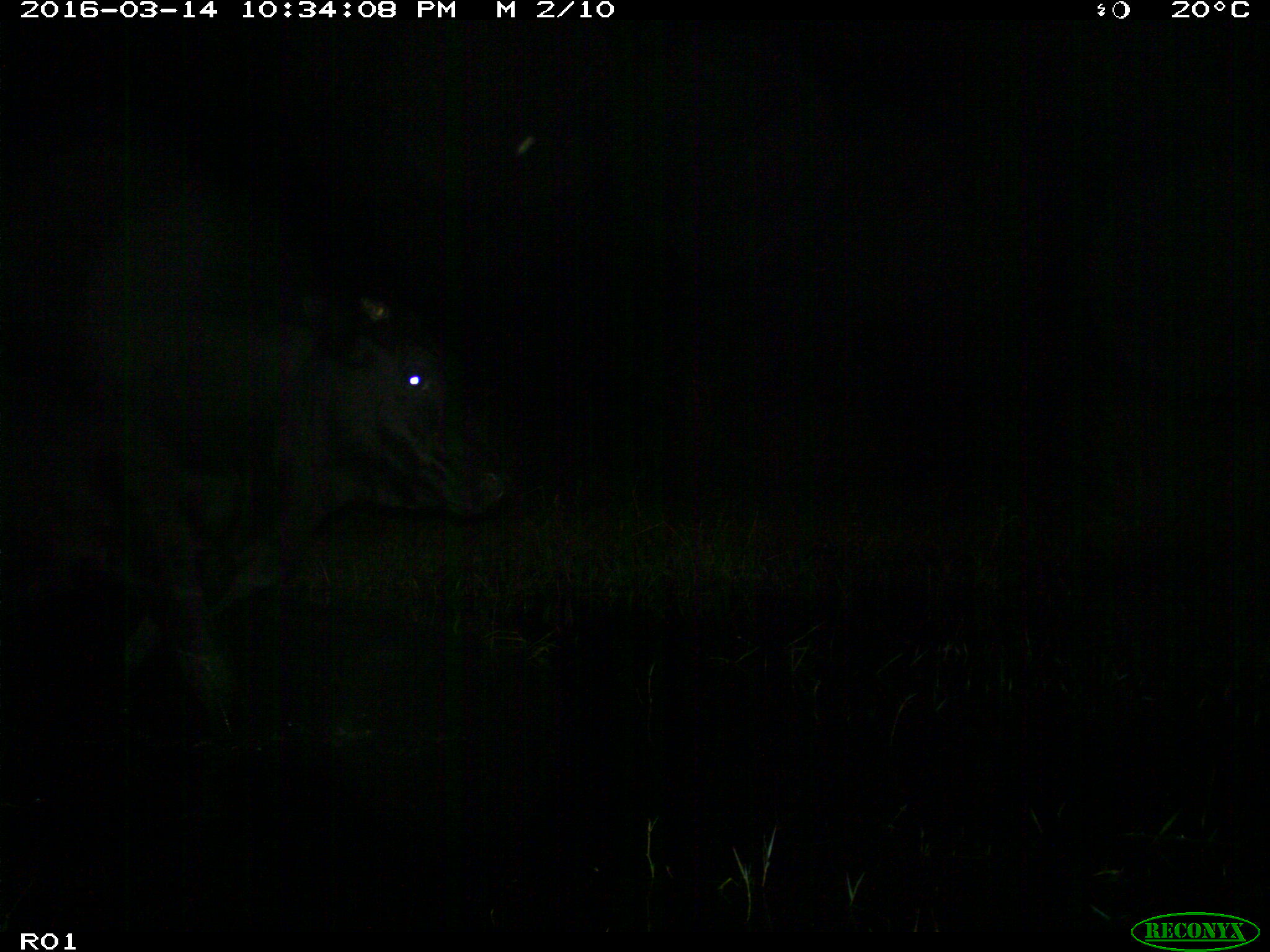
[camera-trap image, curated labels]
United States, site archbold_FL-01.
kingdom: Animalia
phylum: Chordata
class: Mammalia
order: Artiodactyla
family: Bovidae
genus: Bos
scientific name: Bos taurus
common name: domestic cow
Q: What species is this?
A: Bos taurus (domestic cow).